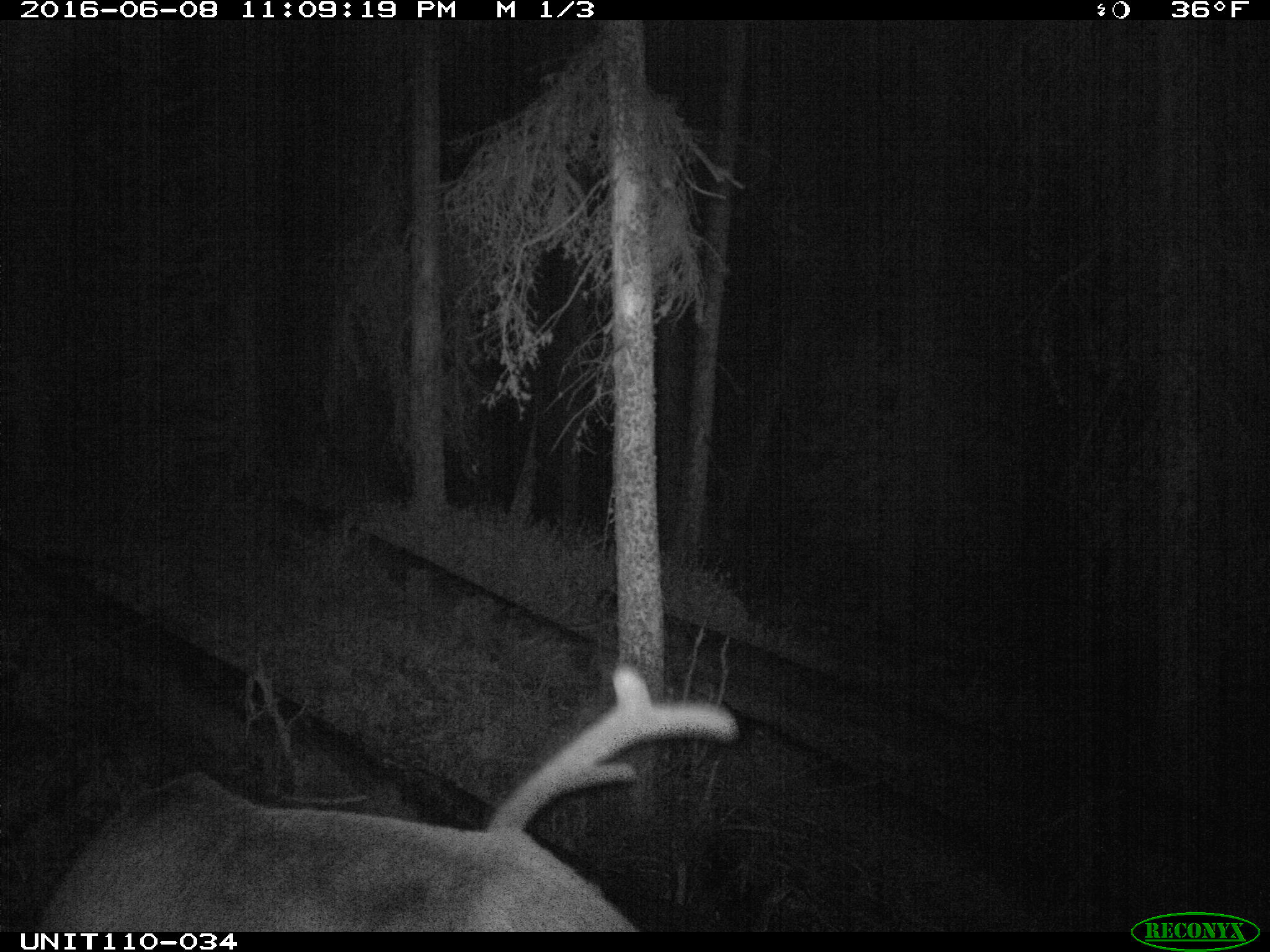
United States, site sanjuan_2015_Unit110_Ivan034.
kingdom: Animalia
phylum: Chordata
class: Mammalia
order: Artiodactyla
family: Cervidae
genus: Cervus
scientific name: Cervus elaphus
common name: red deer